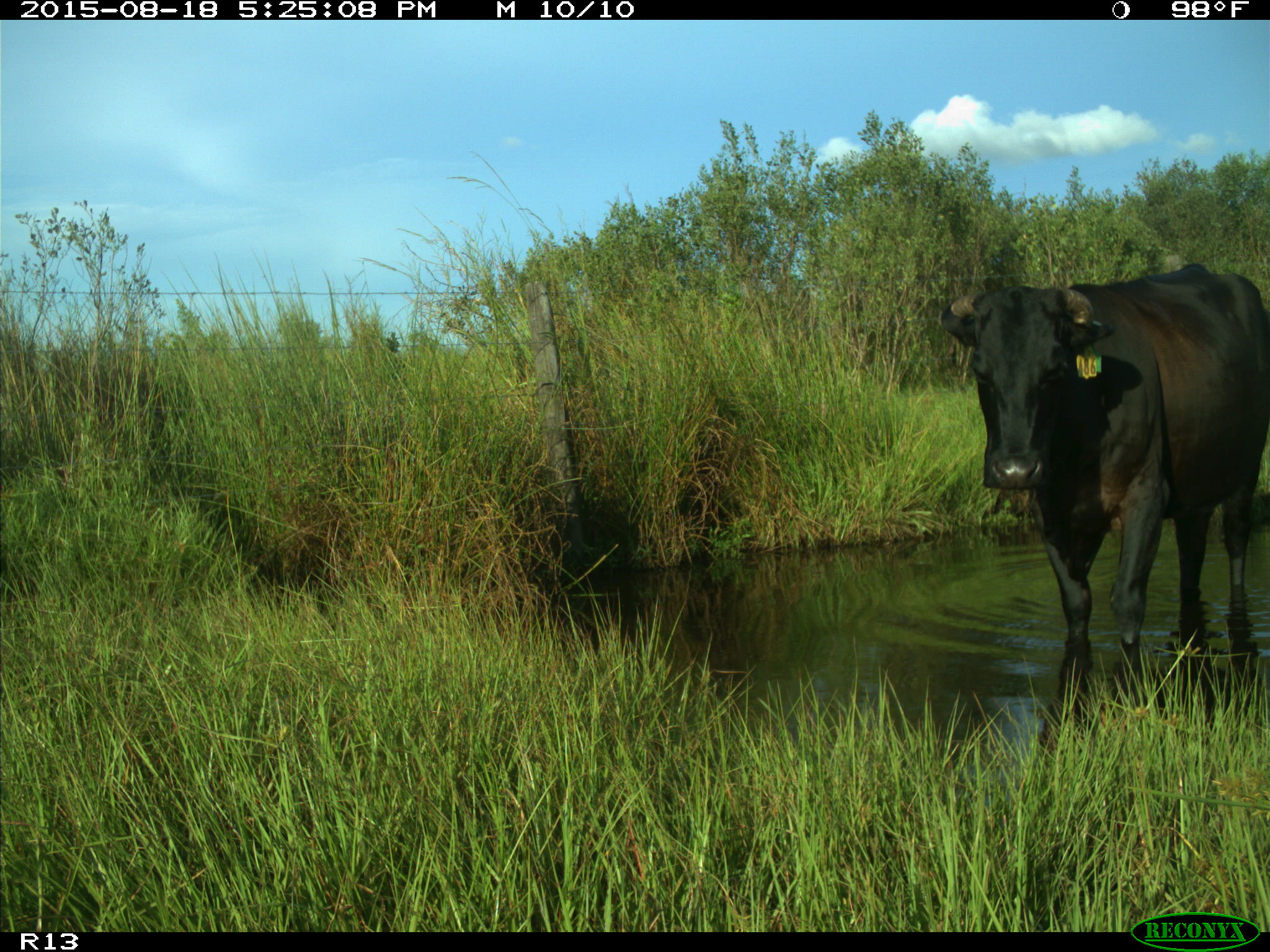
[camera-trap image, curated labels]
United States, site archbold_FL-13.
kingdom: Animalia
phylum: Chordata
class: Mammalia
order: Artiodactyla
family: Bovidae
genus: Bos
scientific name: Bos taurus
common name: domestic cow